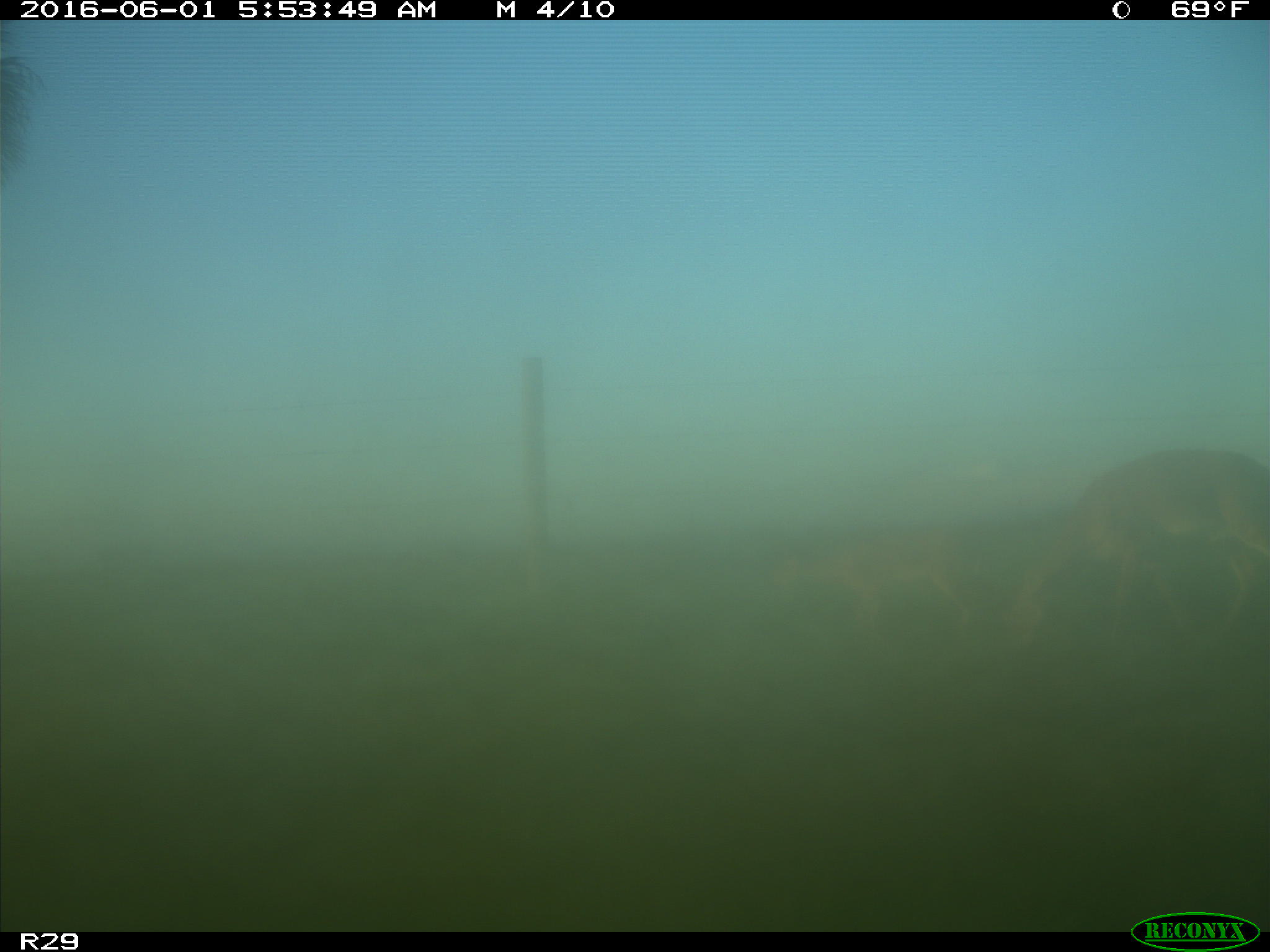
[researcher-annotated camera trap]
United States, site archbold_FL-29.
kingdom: Animalia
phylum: Chordata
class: Mammalia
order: Artiodactyla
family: Cervidae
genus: Odocoileus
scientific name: Odocoileus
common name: deer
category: unidentified deer